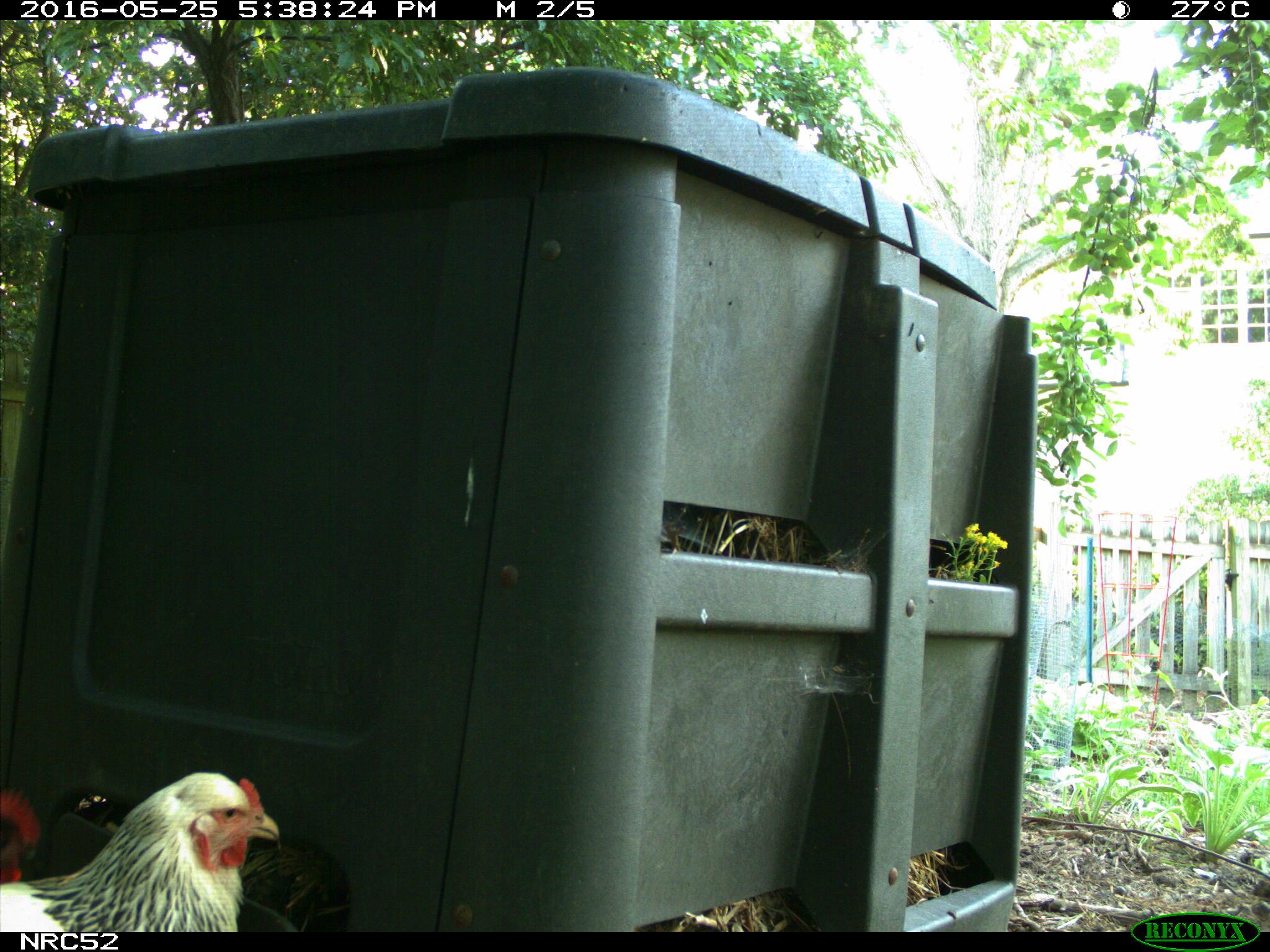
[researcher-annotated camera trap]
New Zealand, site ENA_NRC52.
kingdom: Animalia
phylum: Chordata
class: Aves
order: Galliformes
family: Phasianidae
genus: Gallus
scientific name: Gallus gallus domesticus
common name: chicken